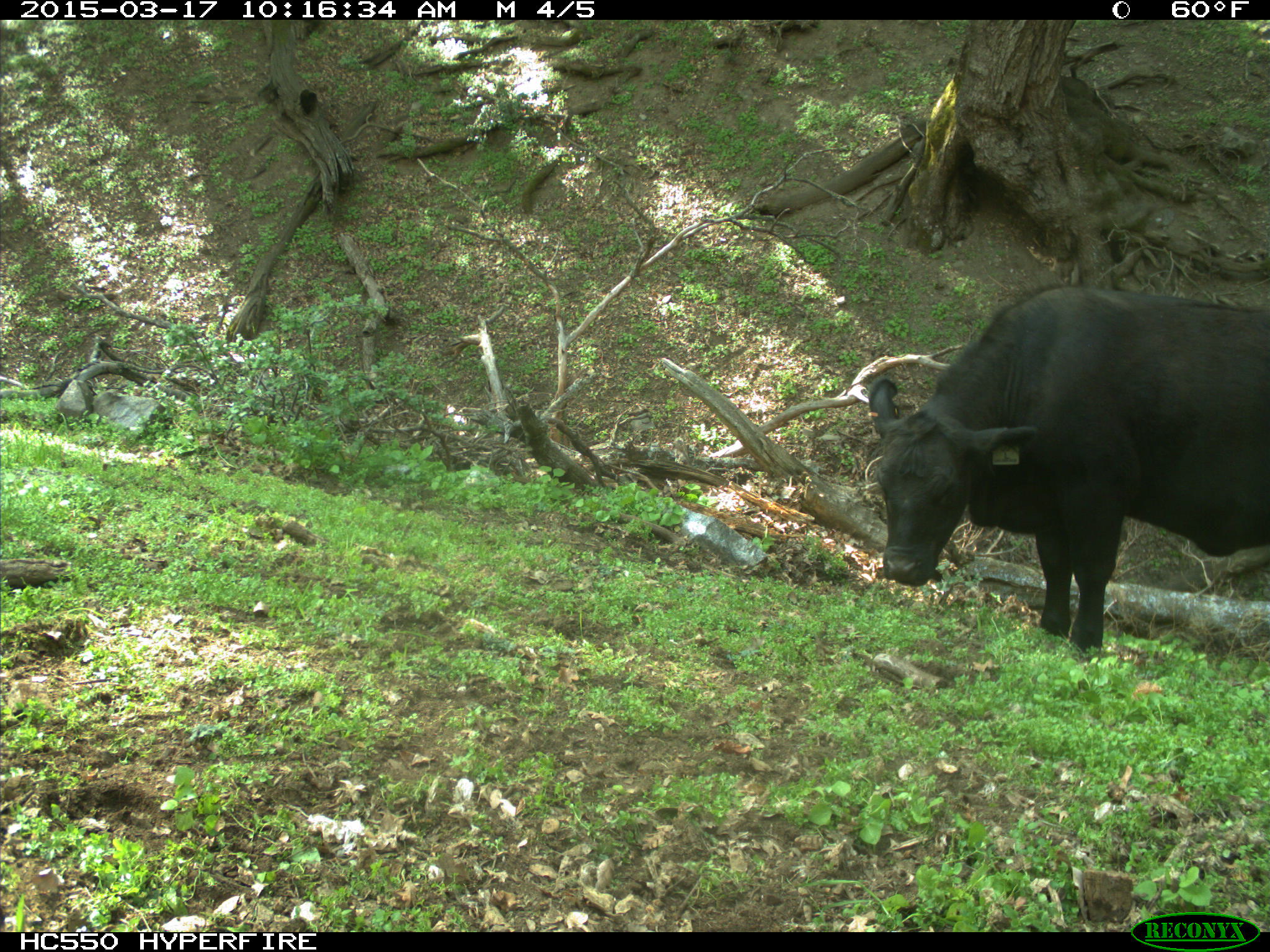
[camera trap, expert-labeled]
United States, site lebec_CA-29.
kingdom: Animalia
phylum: Chordata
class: Mammalia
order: Artiodactyla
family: Bovidae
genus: Bos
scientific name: Bos taurus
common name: domestic cow